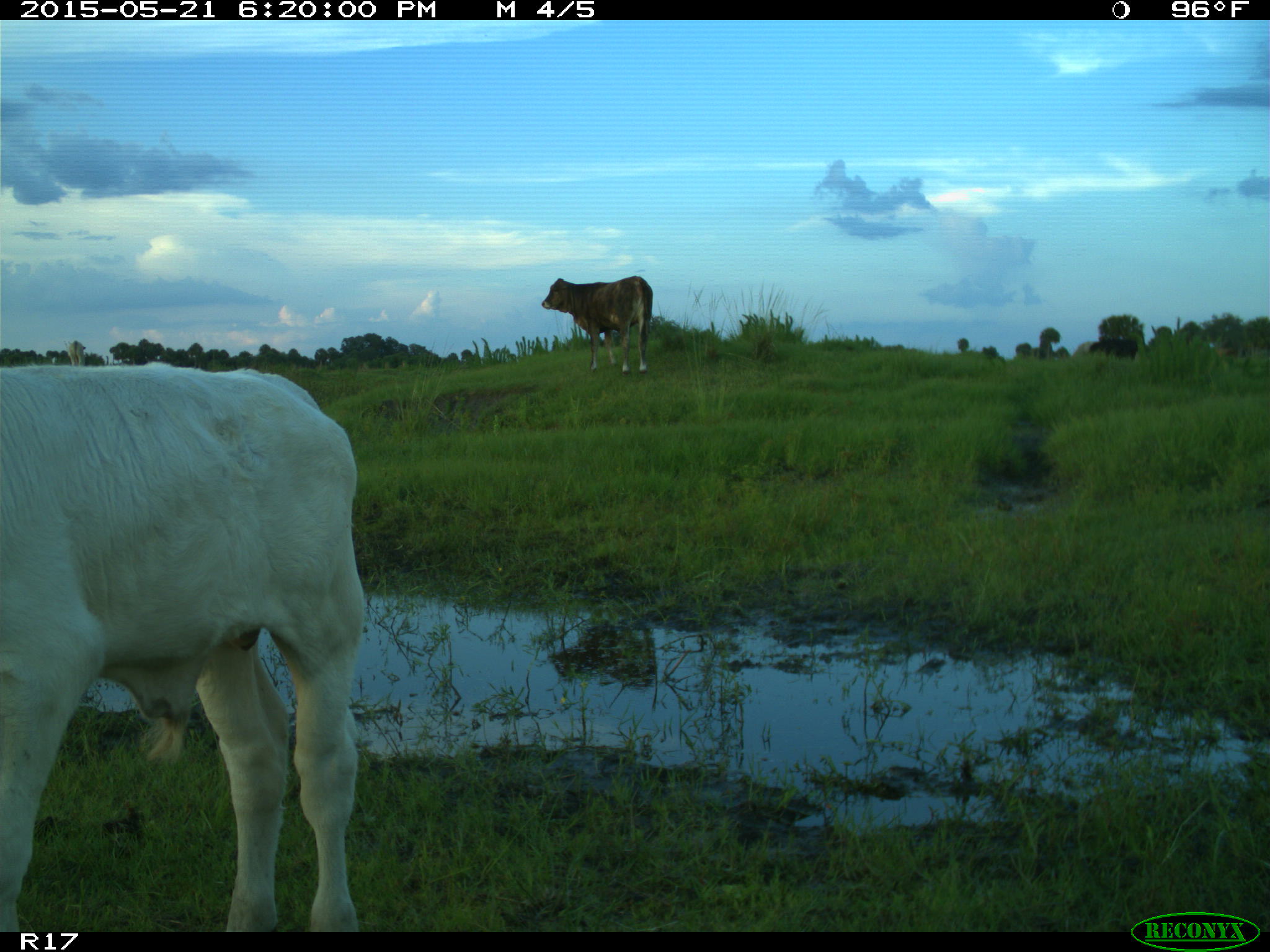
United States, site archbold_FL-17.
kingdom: Animalia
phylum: Chordata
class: Mammalia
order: Artiodactyla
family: Bovidae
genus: Bos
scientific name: Bos taurus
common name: domestic cow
Bos taurus (domestic cow).